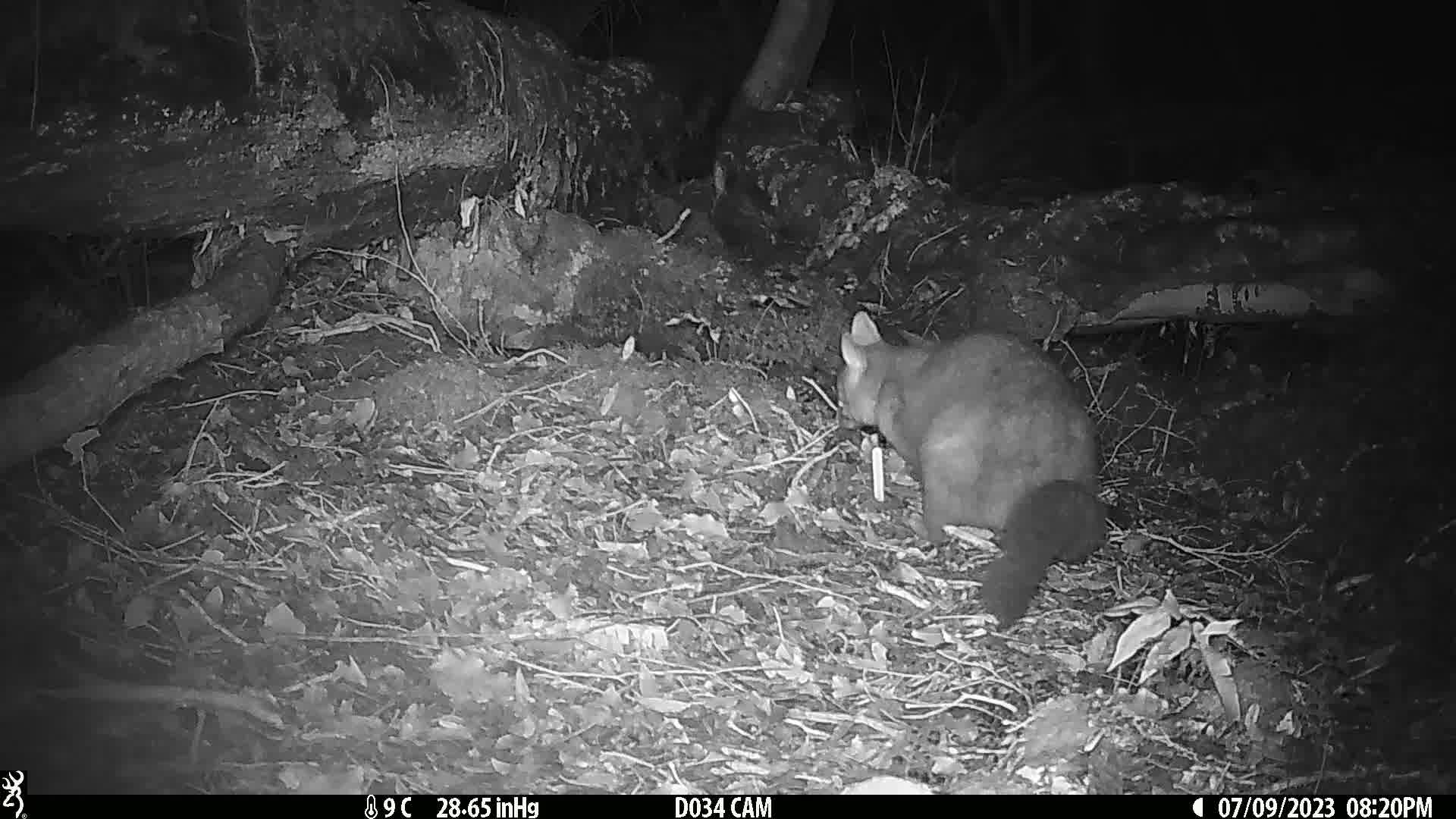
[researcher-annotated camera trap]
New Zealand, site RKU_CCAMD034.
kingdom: Animalia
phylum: Chordata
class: Mammalia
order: Diprotodontia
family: Phalangeridae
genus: Trichosurus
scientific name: Trichosurus vulpecula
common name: common brushtail possum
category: possum